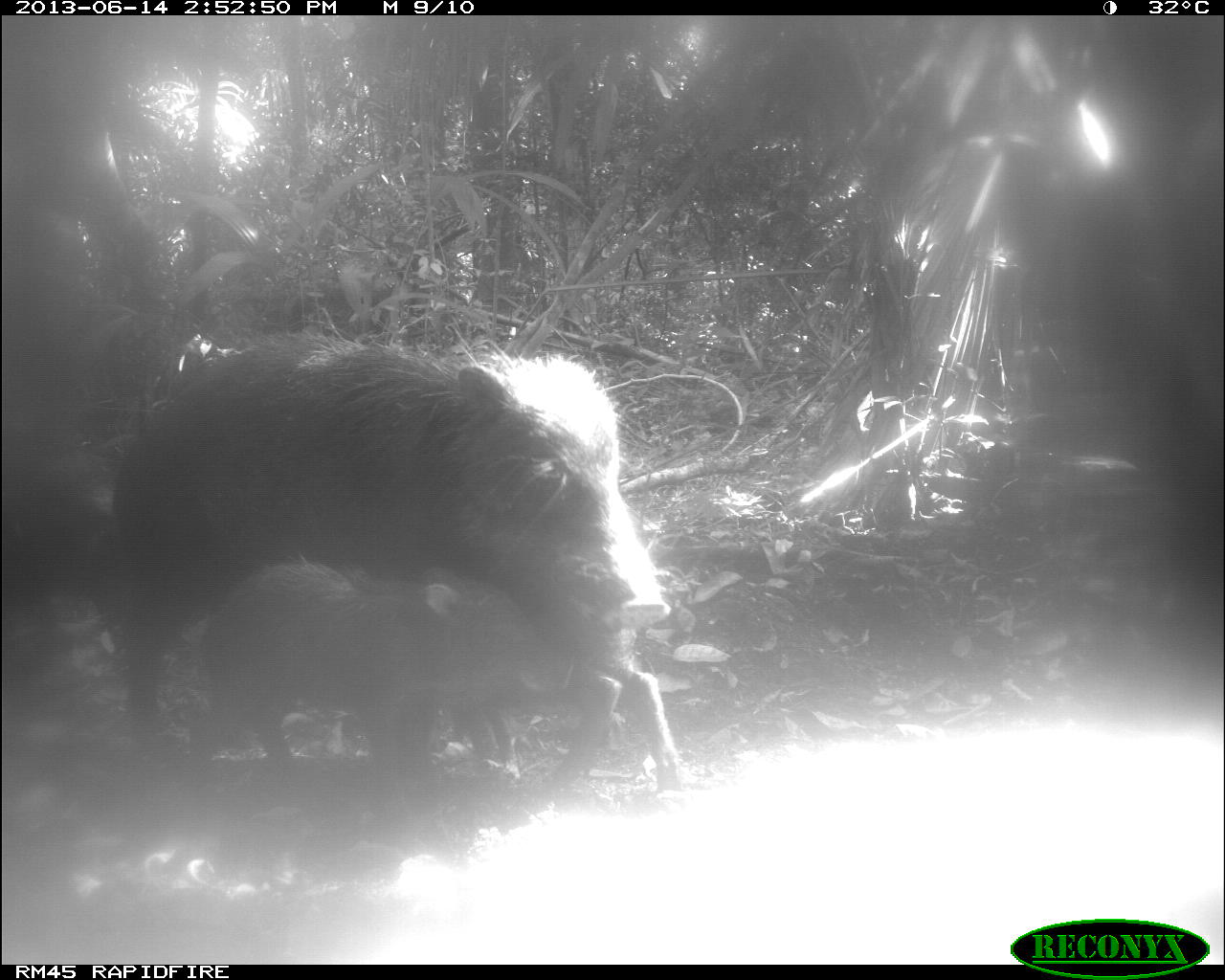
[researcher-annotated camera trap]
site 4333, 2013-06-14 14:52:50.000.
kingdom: Animalia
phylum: Chordata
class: Mammalia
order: Artiodactyla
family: Tayassuidae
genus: Tayassu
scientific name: Tayassu pecari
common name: white-lipped peccary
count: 3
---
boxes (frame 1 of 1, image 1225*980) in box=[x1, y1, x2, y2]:
tayassu pecari: box=[108, 323, 673, 838]; box=[191, 552, 573, 822]; box=[424, 609, 679, 794]